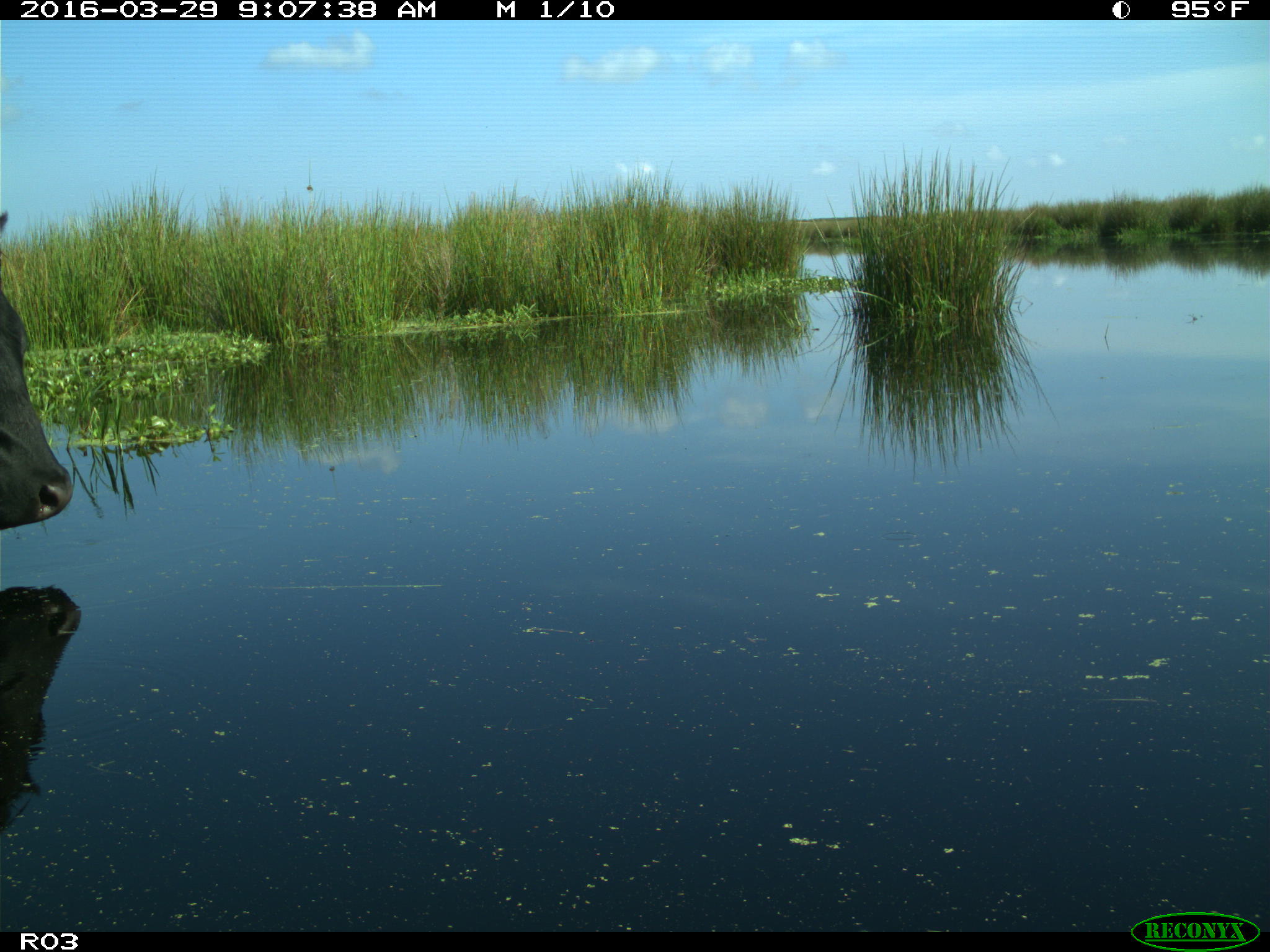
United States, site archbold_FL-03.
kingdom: Animalia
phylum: Chordata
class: Mammalia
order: Artiodactyla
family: Bovidae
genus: Bos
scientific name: Bos taurus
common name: domestic cow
Bos taurus (domestic cow).